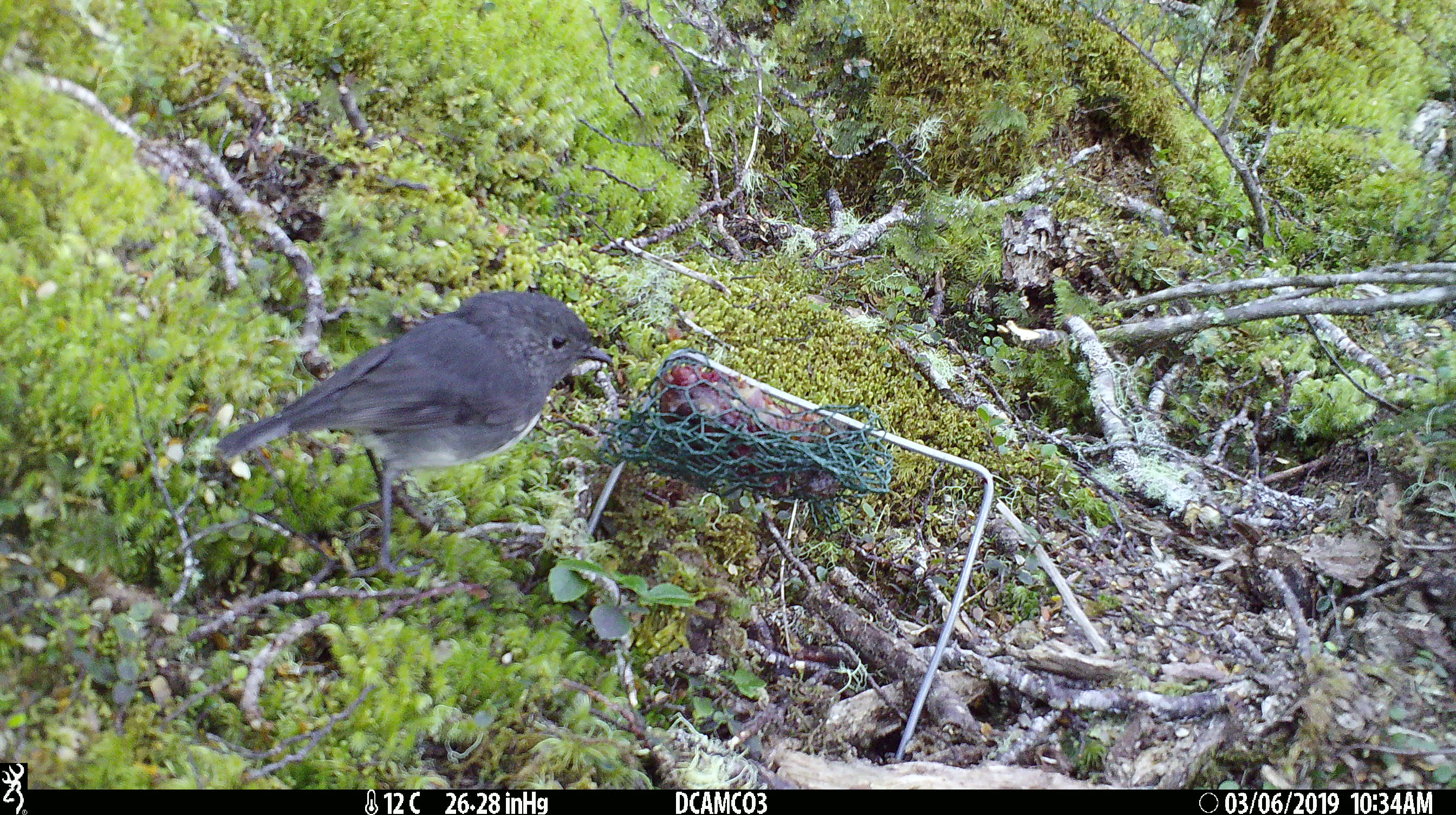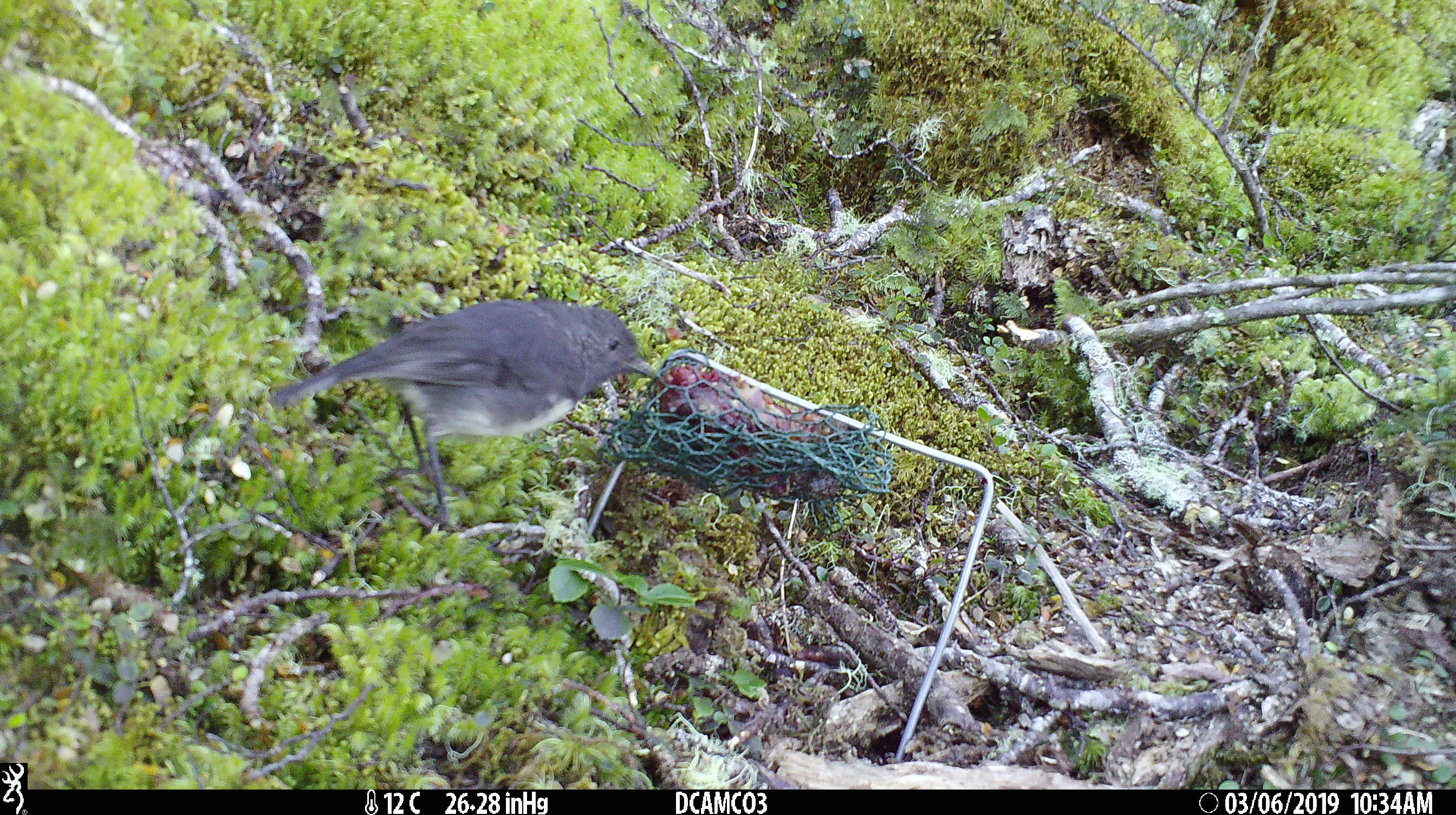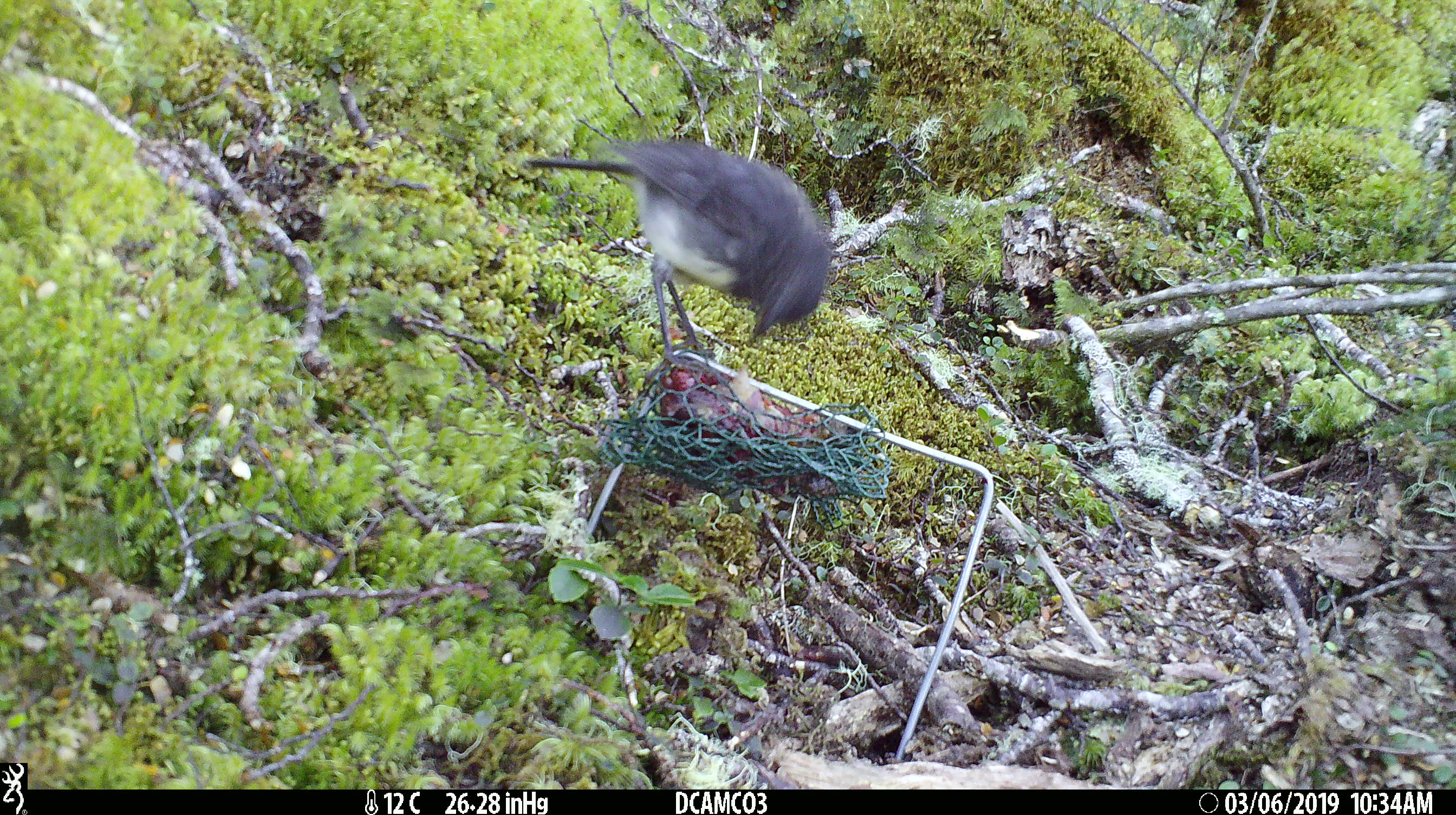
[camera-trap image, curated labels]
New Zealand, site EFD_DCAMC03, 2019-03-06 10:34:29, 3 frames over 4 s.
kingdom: Animalia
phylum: Chordata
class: Aves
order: Passeriformes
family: Petroicidae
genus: Petroica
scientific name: Petroica australis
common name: new zealand robin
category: robin